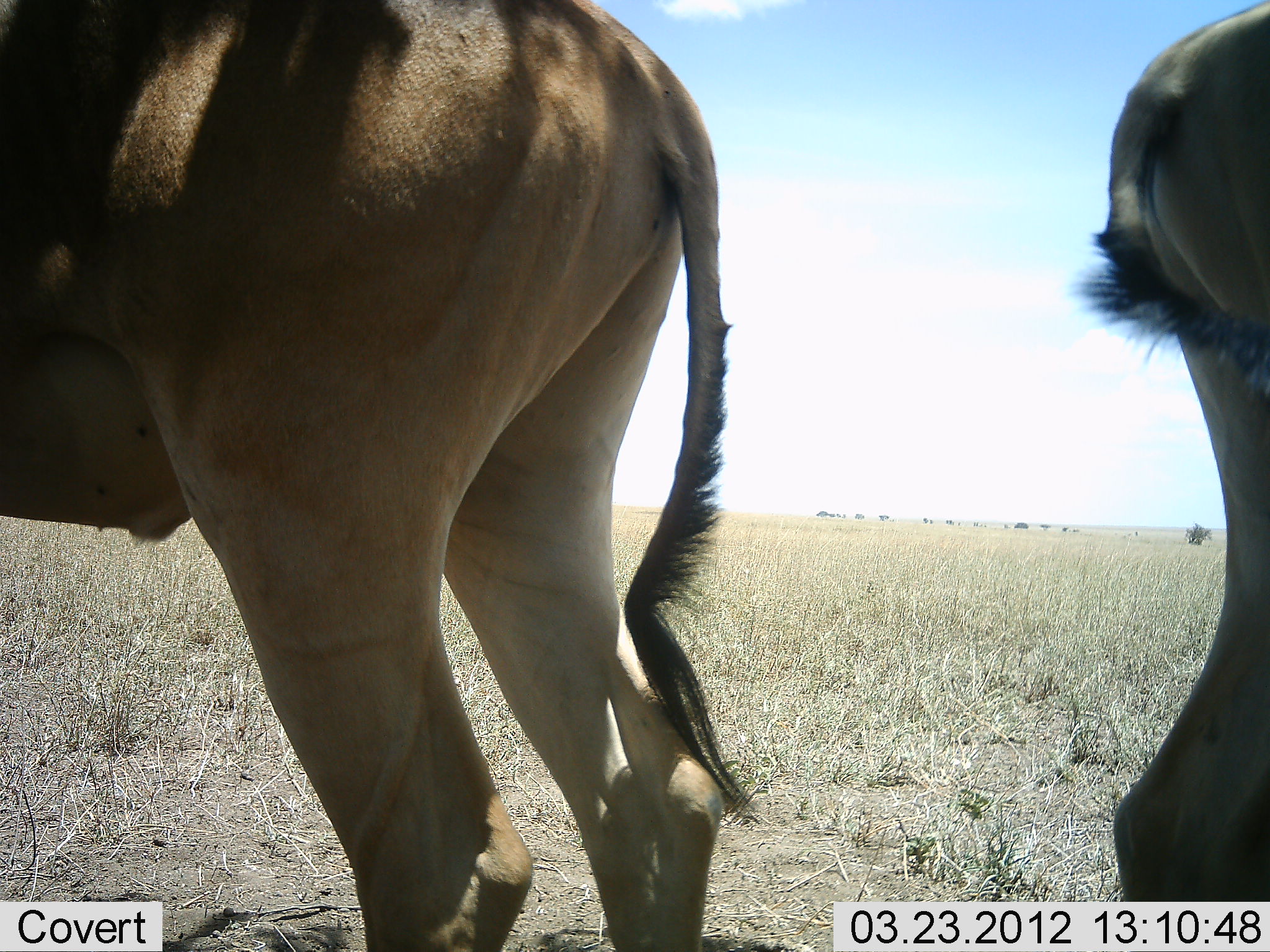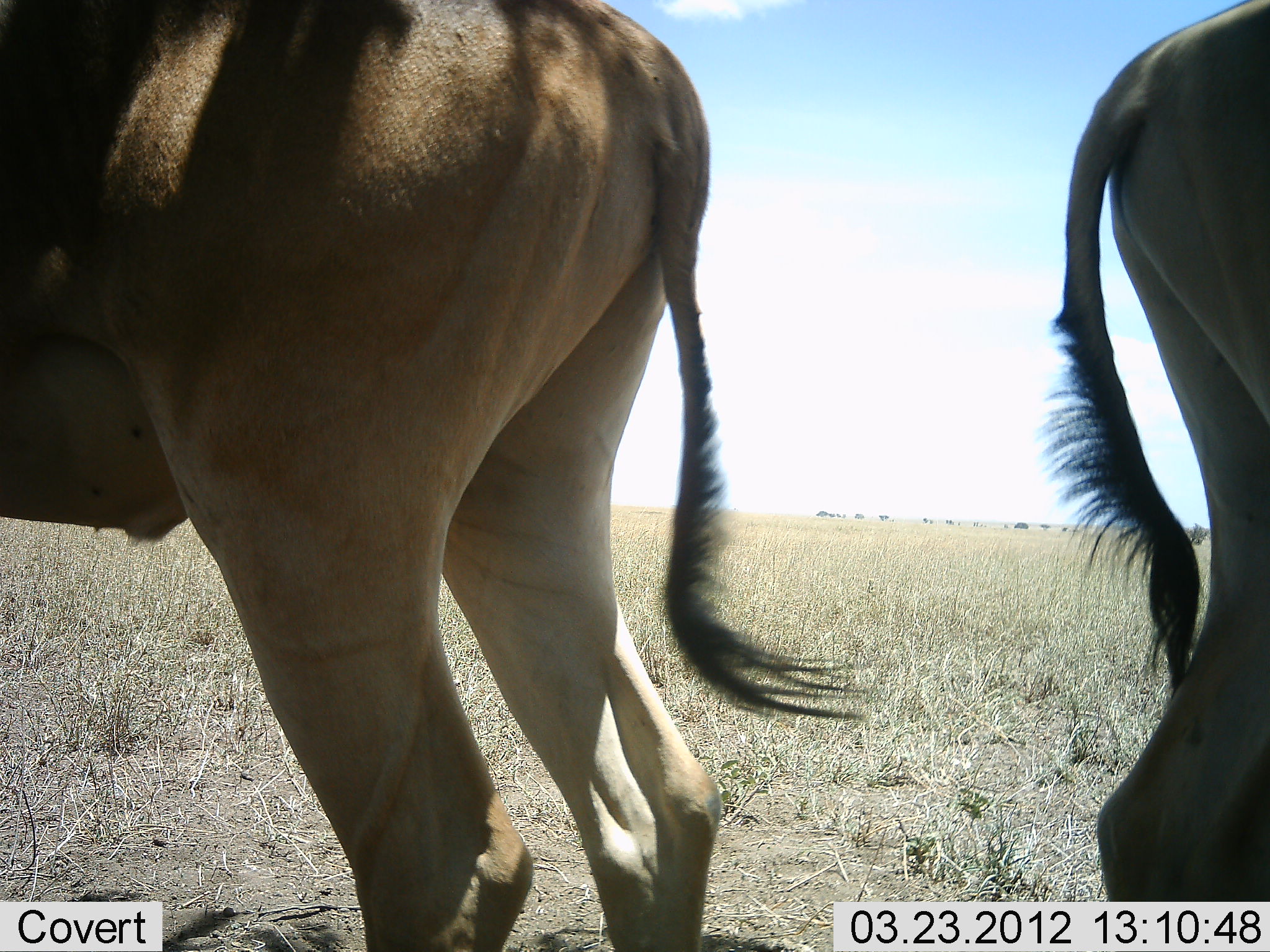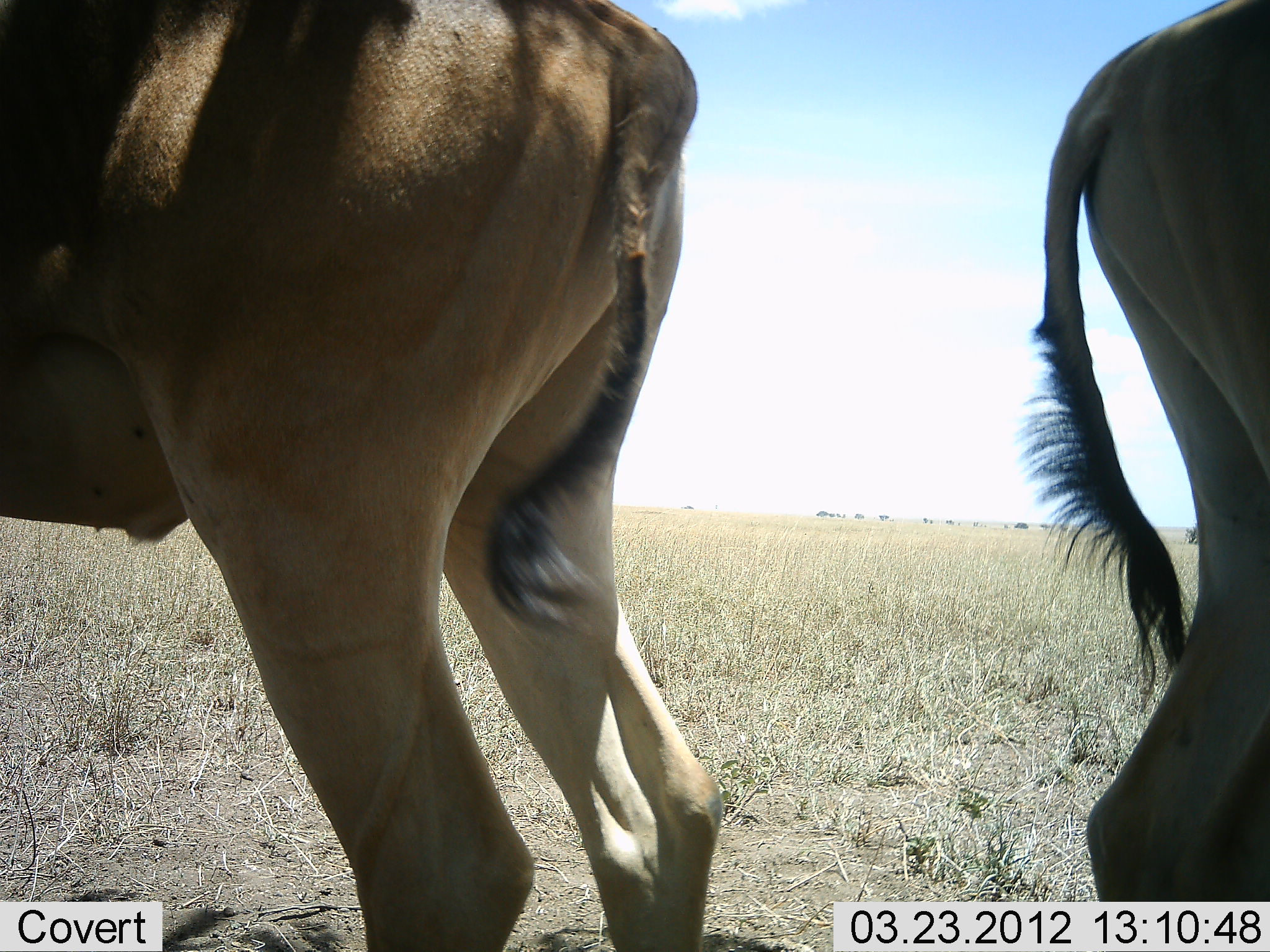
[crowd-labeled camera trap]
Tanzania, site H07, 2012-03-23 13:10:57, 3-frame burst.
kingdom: Animalia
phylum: Chordata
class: Mammalia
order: Artiodactyla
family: Bovidae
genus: Alcelaphus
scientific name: Alcelaphus buselaphus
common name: hartebeest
Hartebeest (Alcelaphus buselaphus), count 2. Behavior (volunteer vote fractions): standing 100%, resting 0%, moving 0%, interacting 0%. Young present (vote fraction): 0%. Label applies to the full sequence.